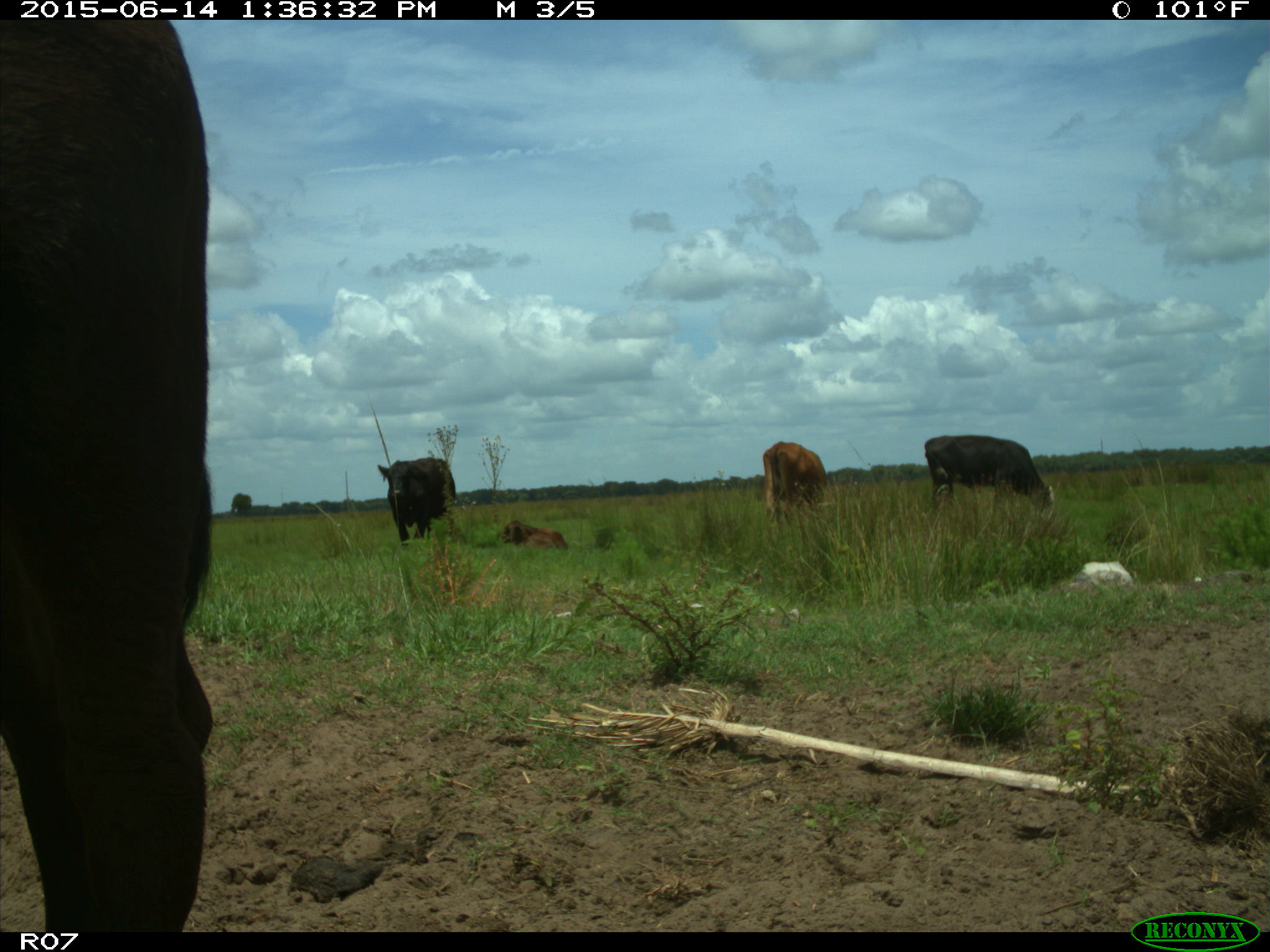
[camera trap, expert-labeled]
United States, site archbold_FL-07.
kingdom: Animalia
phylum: Chordata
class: Mammalia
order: Artiodactyla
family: Bovidae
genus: Bos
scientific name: Bos taurus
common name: domestic cow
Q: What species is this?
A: Bos taurus (domestic cow).